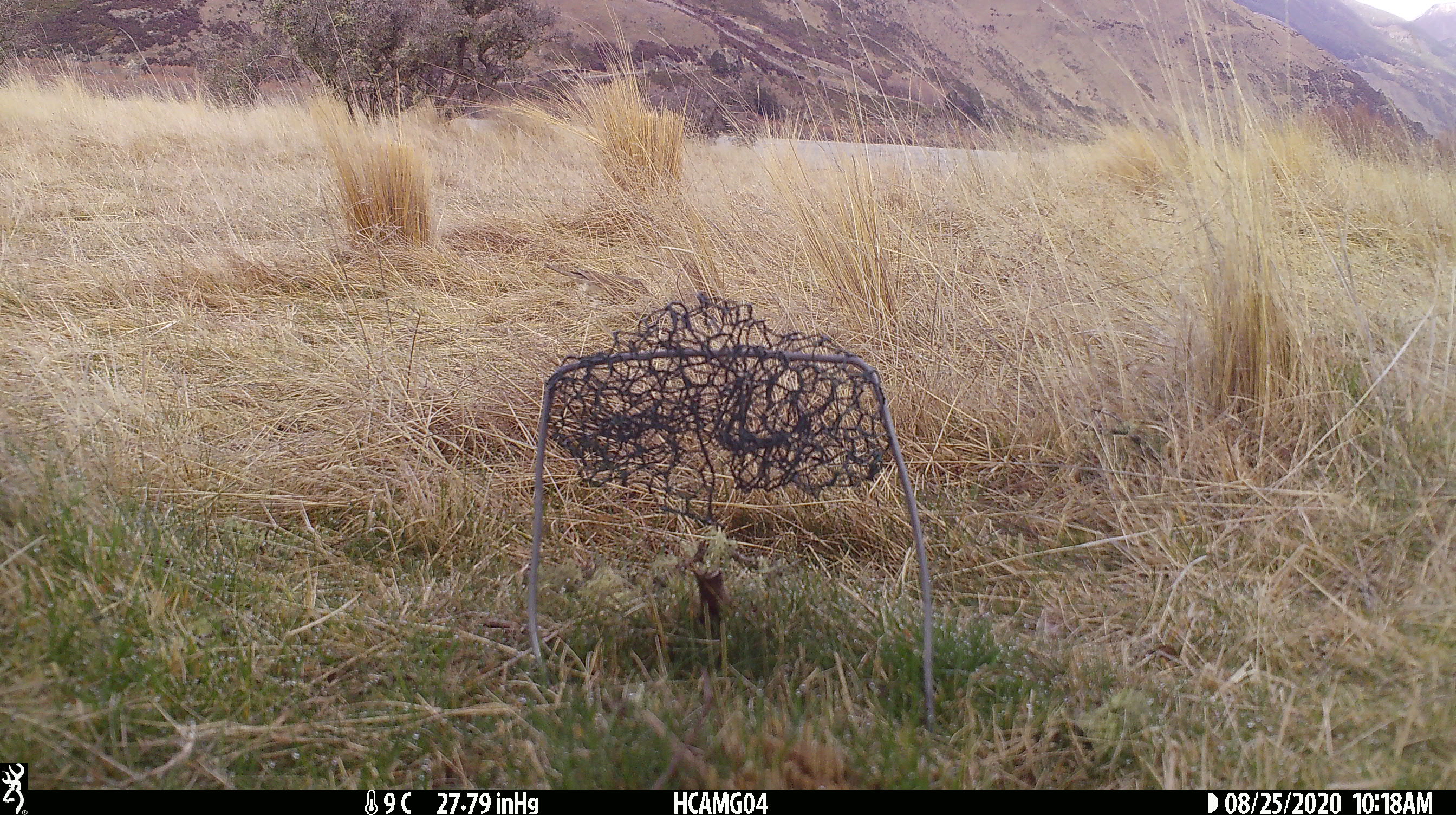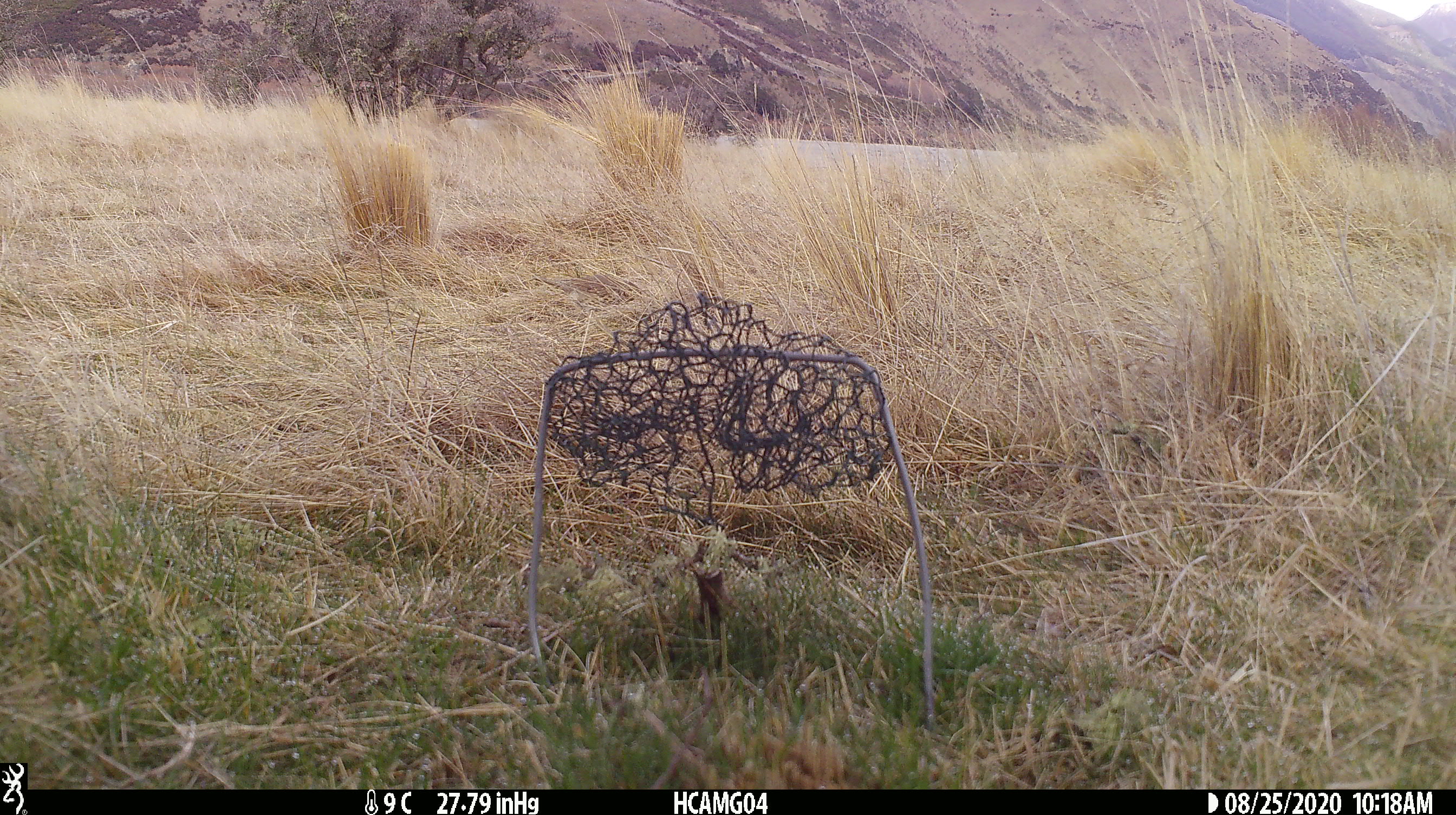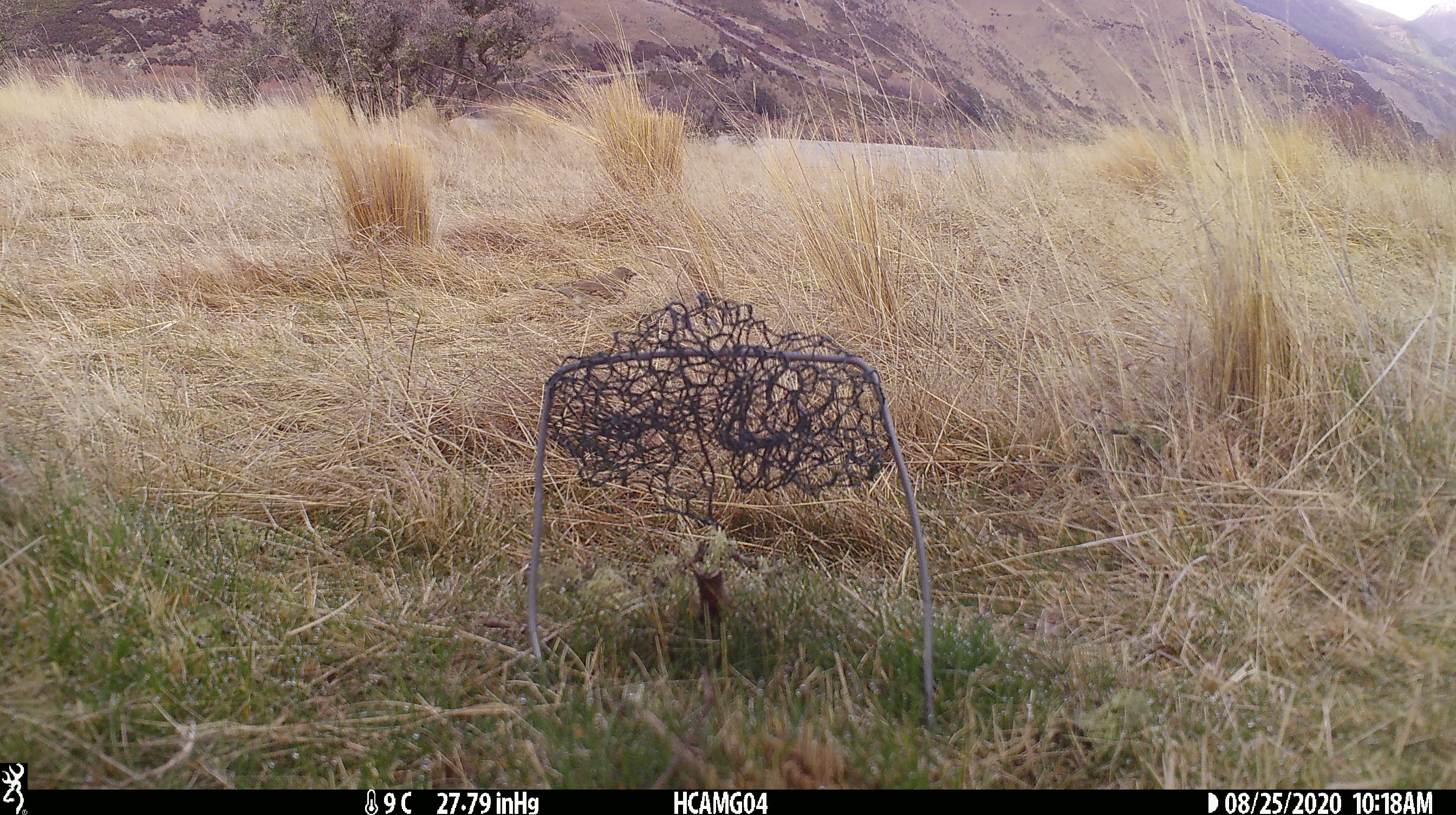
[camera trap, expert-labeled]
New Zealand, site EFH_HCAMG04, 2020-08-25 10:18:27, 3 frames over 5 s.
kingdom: Animalia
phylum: Chordata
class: Aves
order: Passeriformes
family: Turdidae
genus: Turdus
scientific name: Turdus philomelos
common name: song thrush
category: thrush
Thrush (song thrush) (Turdus philomelos).